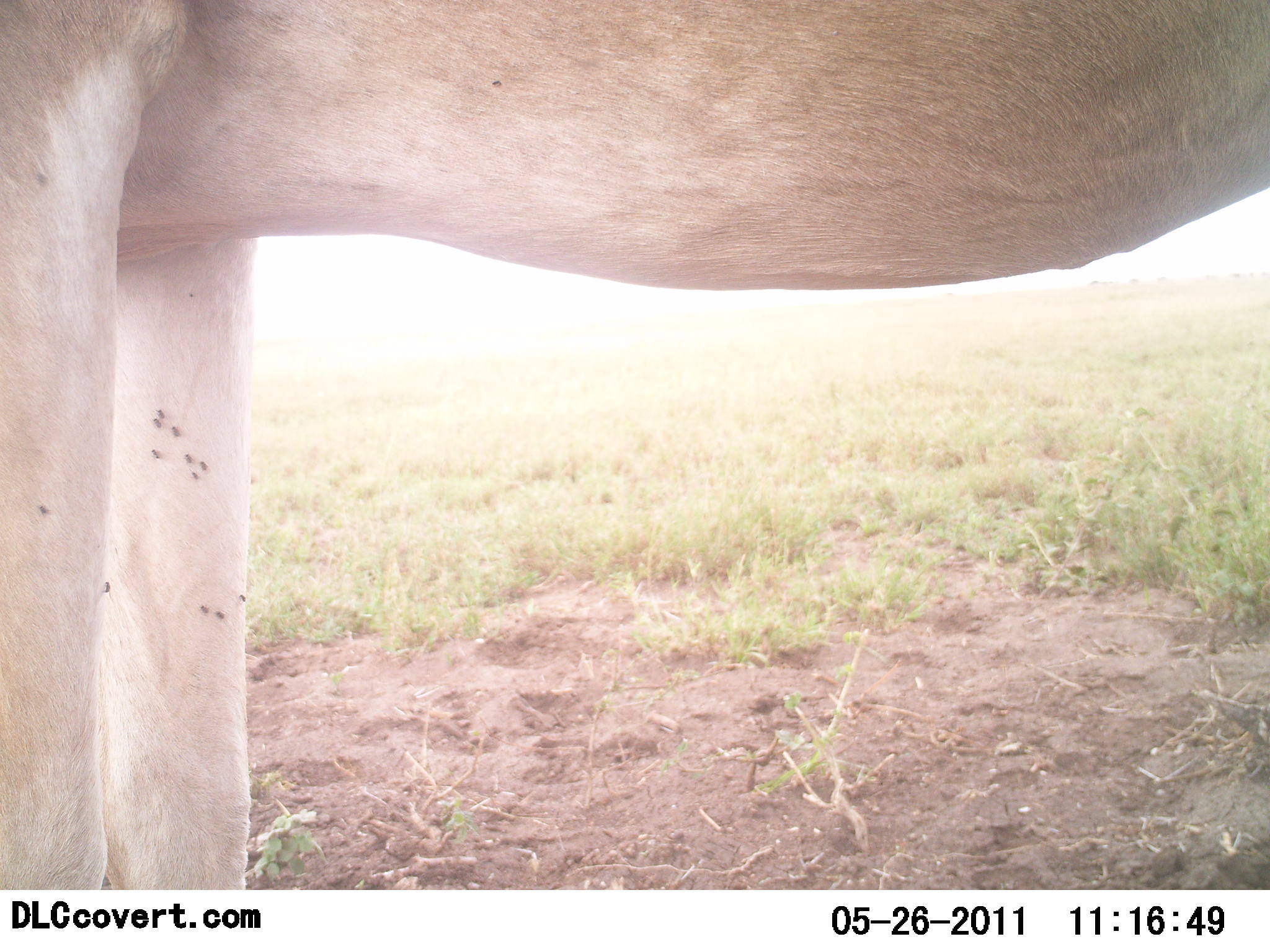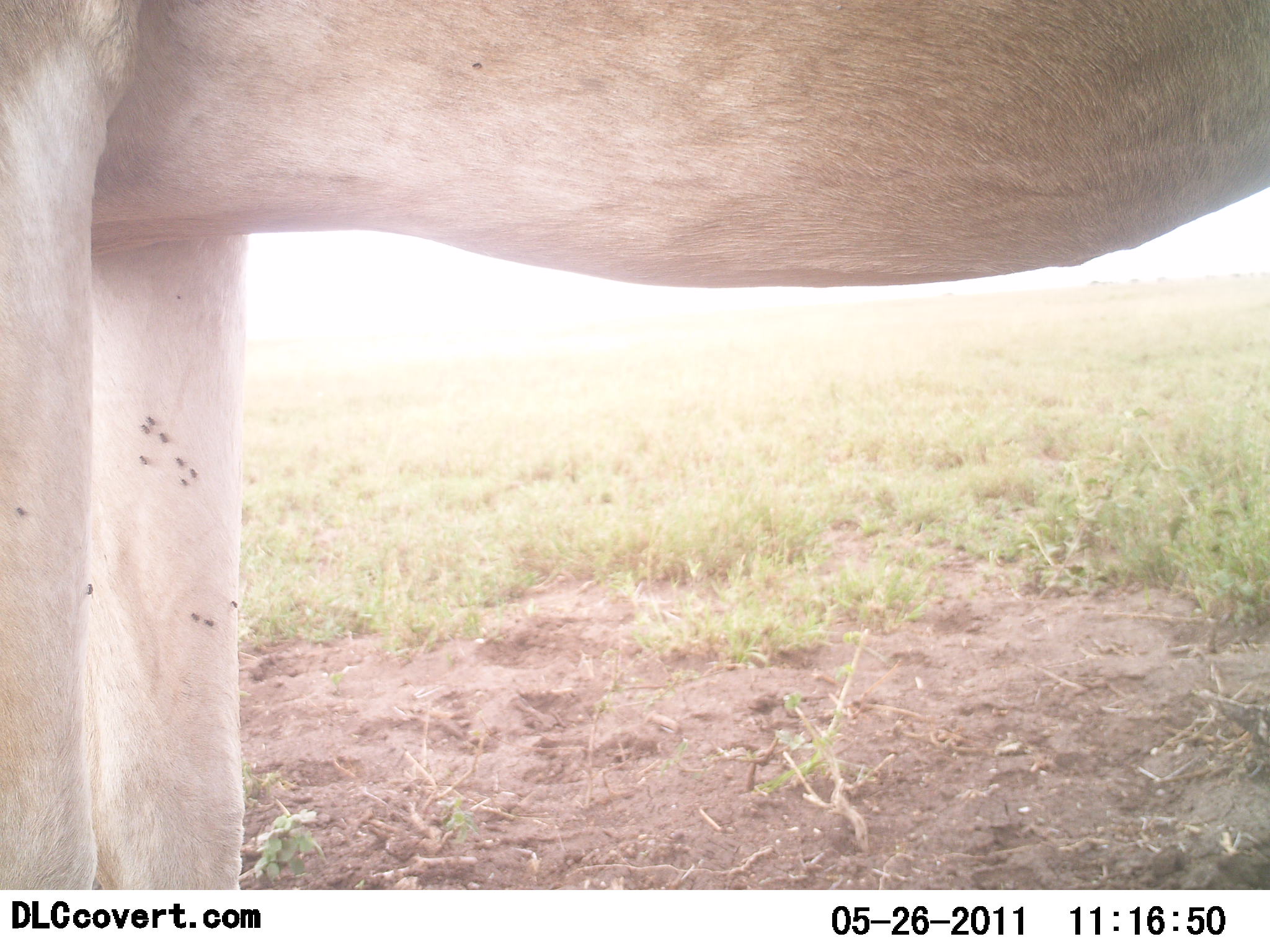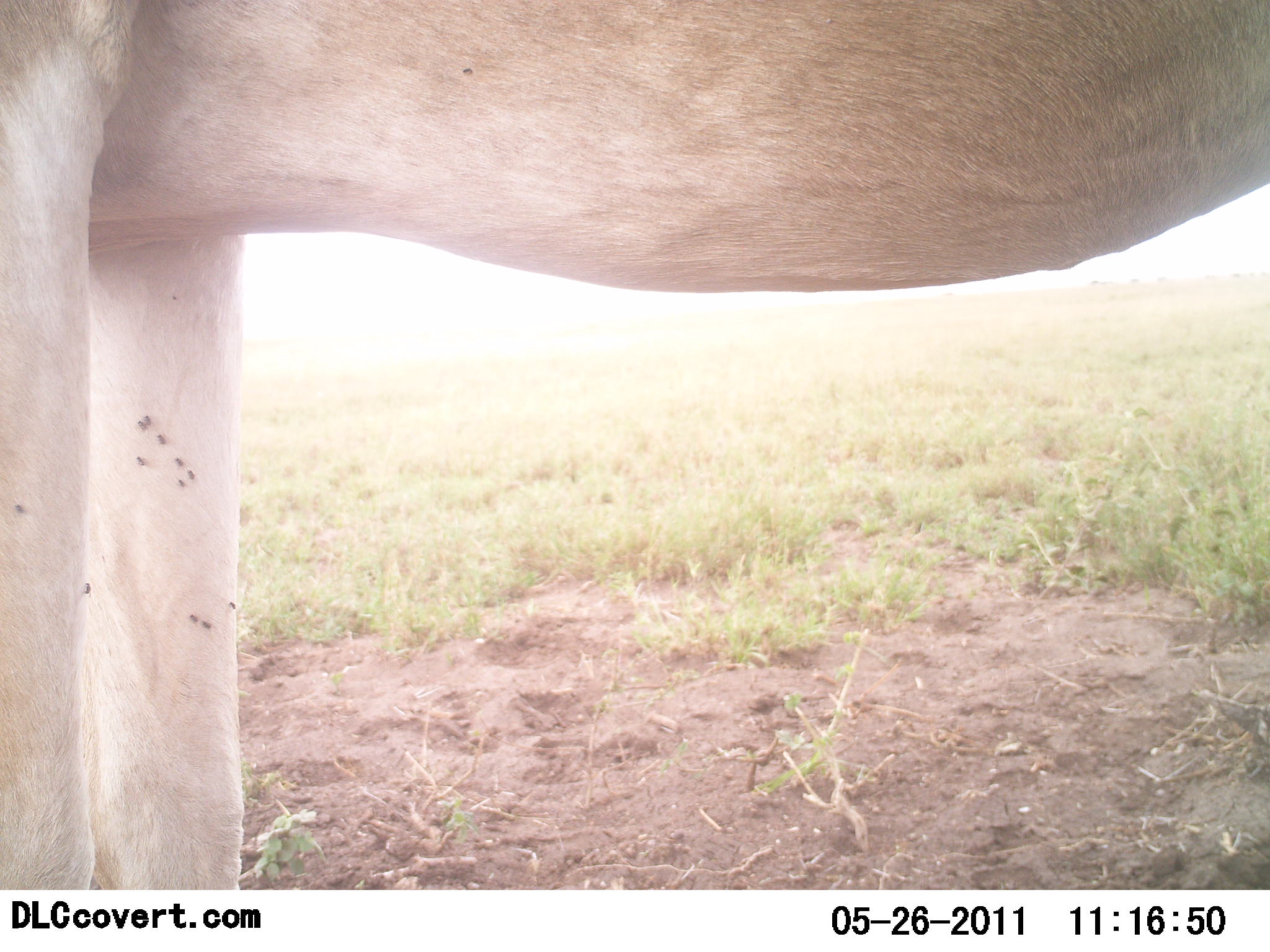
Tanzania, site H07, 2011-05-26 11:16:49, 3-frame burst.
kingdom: Animalia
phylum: Chordata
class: Mammalia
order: Artiodactyla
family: Bovidae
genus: Nanger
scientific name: Nanger granti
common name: grant's gazelle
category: gazellegrants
Gazellegrants (grant's gazelle) (Nanger granti), count 1. Behavior (volunteer vote fractions): standing 100%, resting 0%, moving 0%, interacting 0%. Young present (vote fraction): 0%. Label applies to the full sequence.